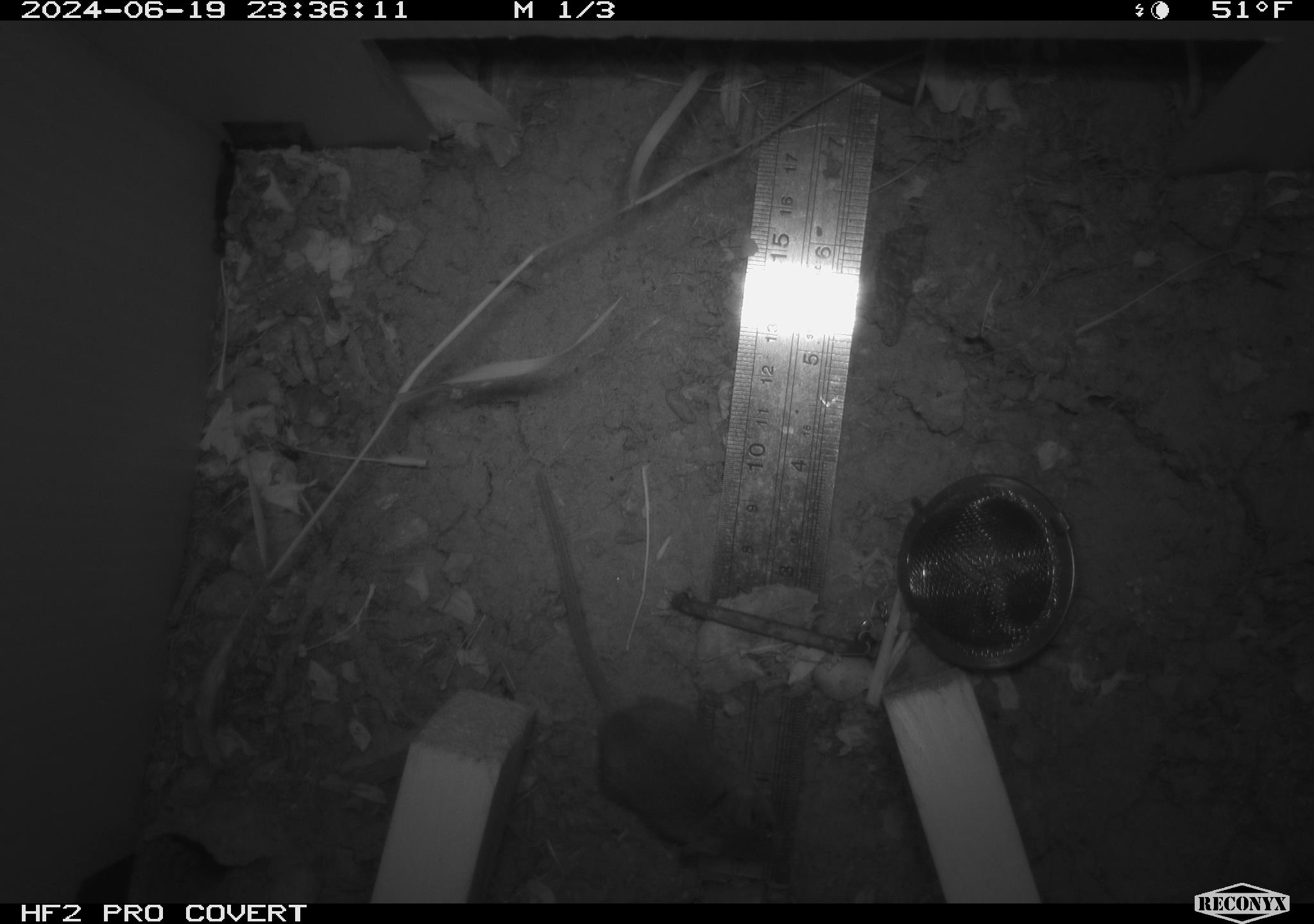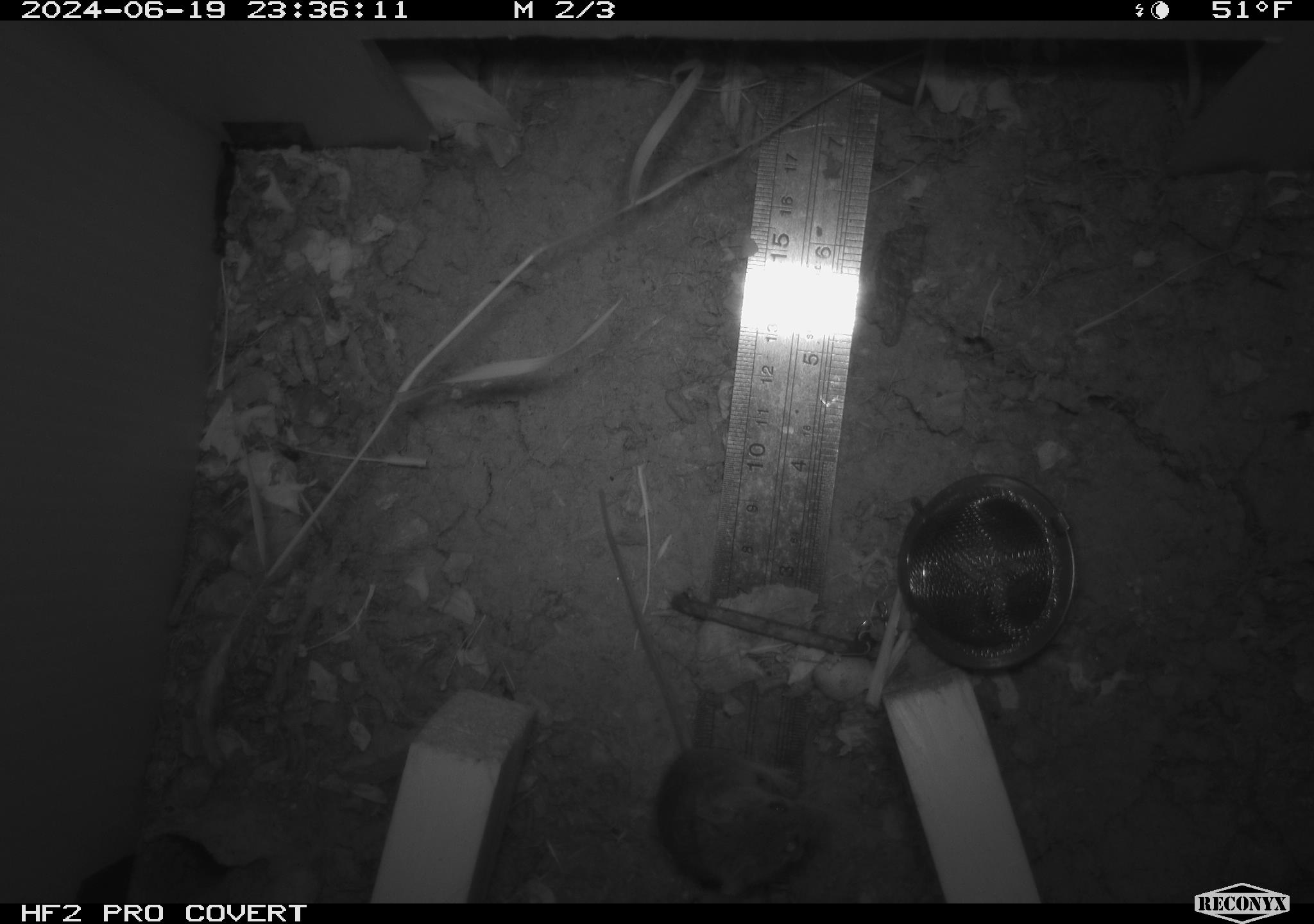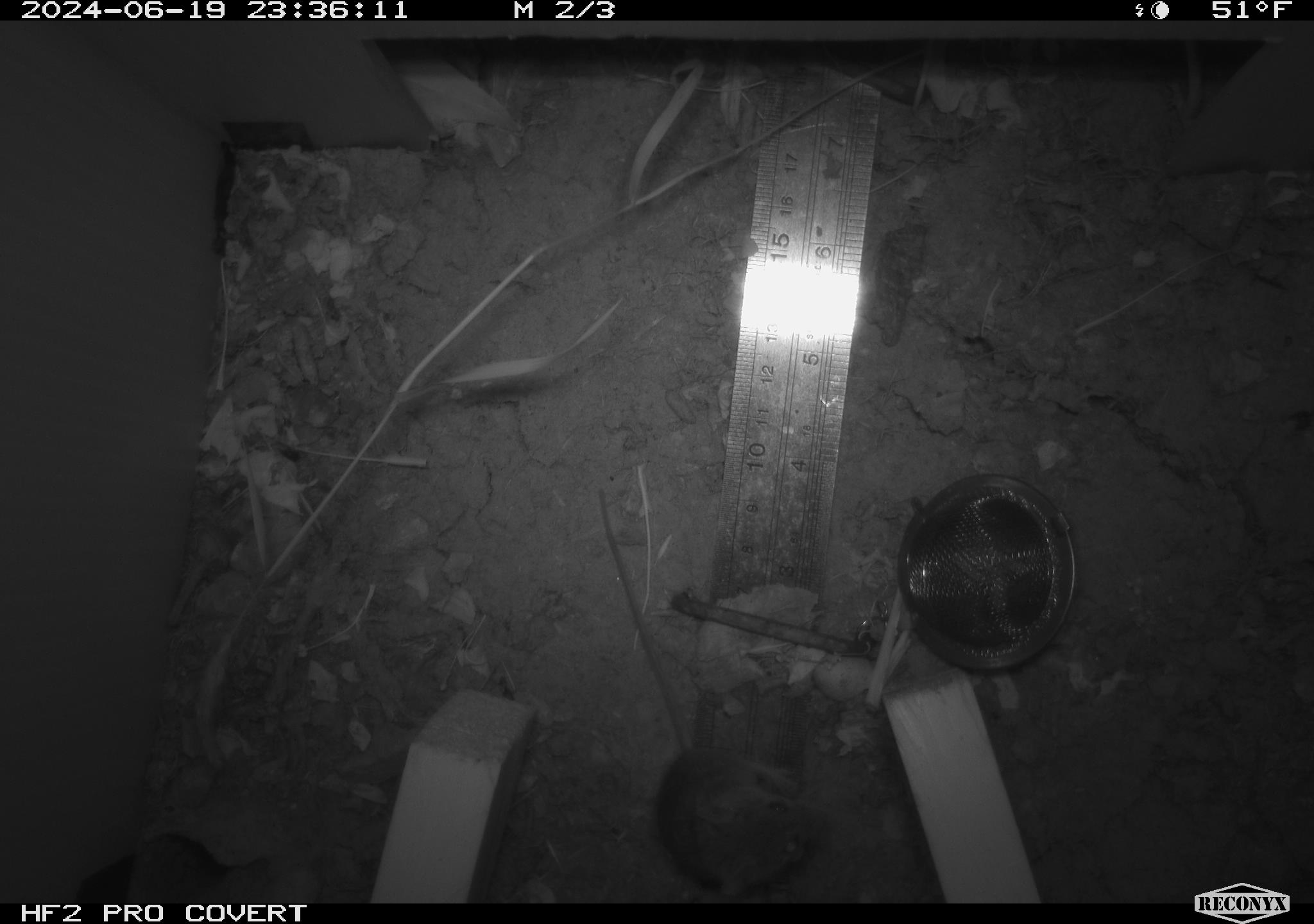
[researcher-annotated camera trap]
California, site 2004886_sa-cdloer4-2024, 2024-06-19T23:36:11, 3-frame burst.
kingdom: Animalia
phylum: Chordata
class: Mammalia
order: Rodentia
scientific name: Rodentia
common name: rodent